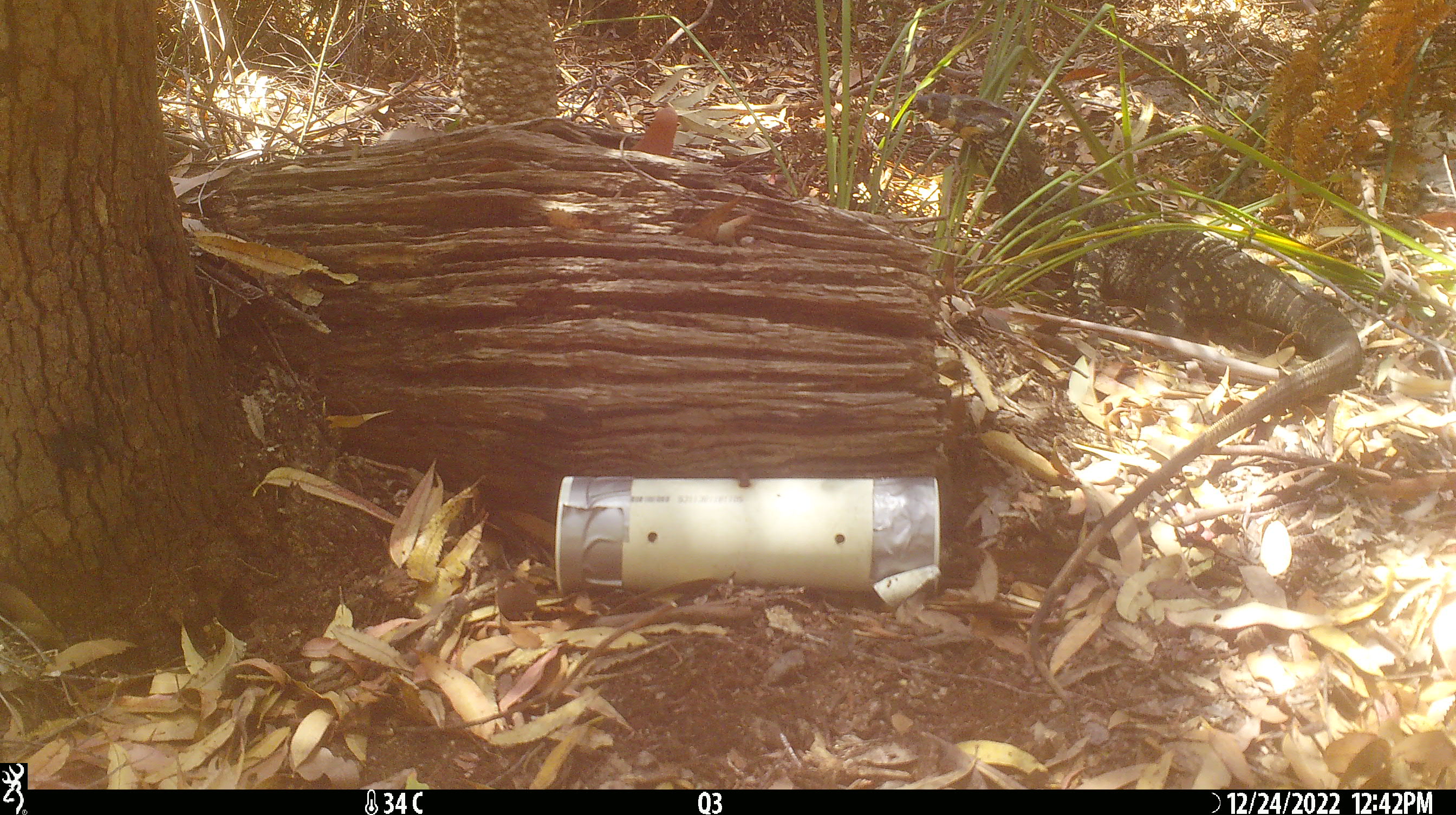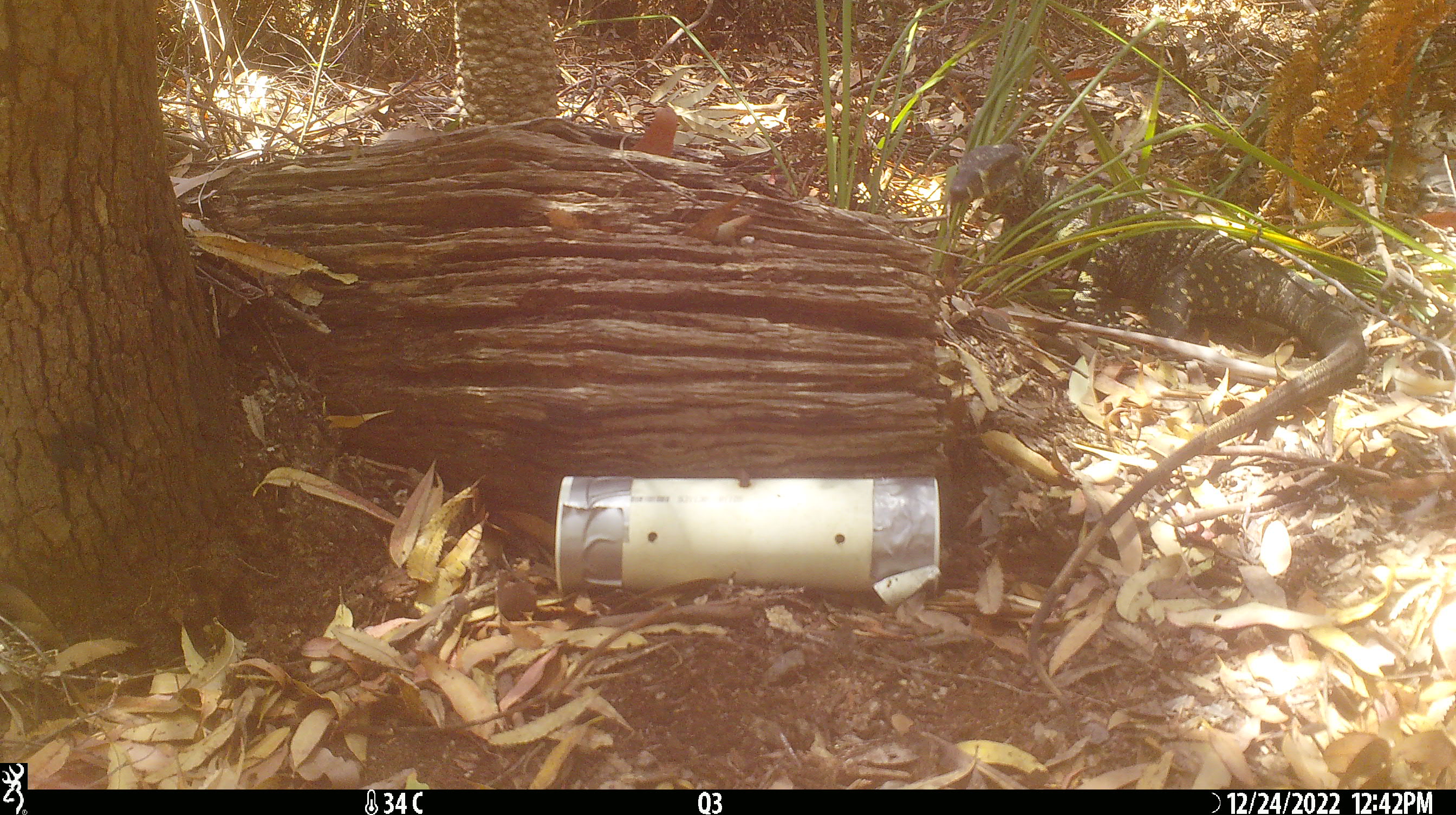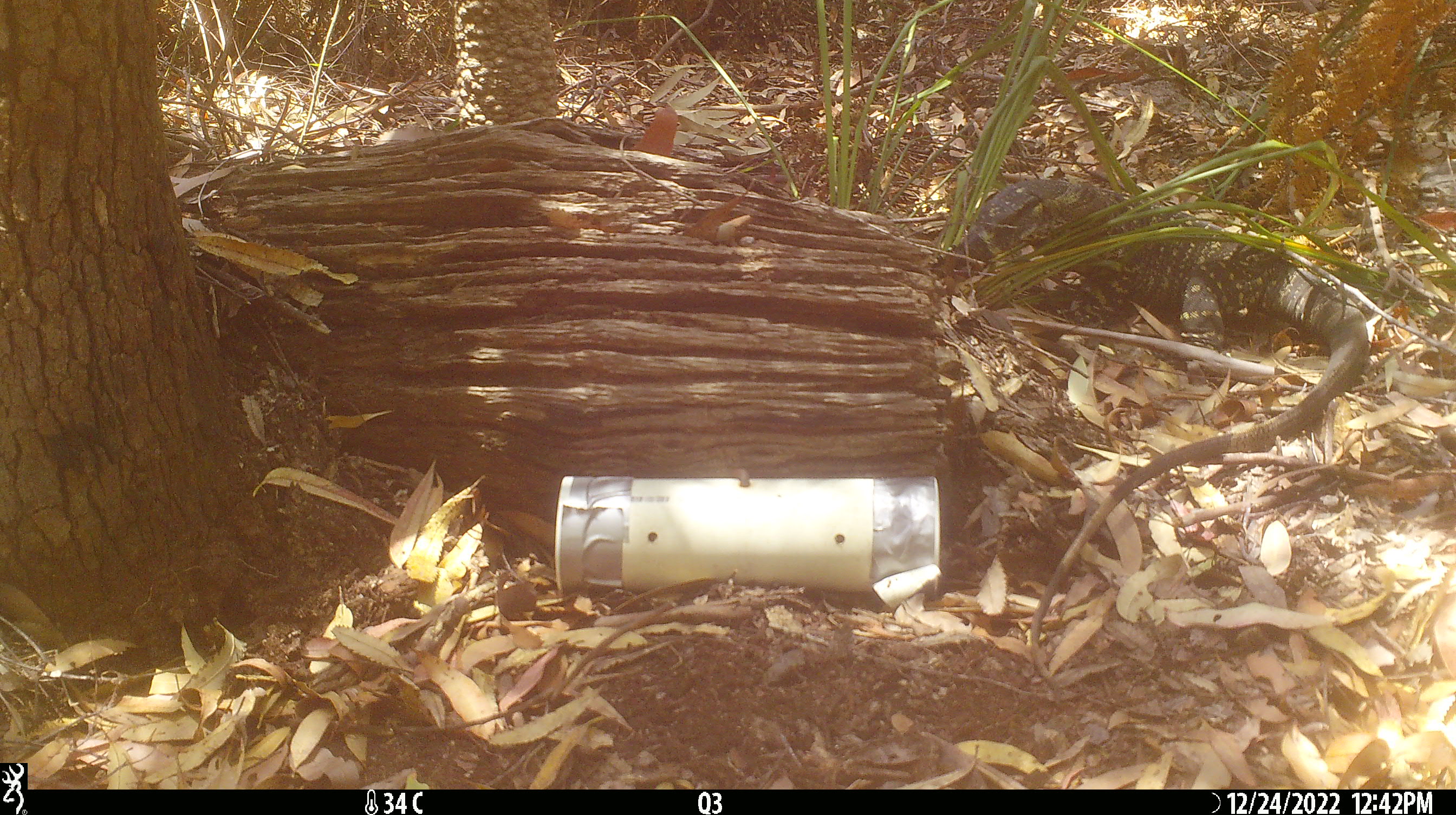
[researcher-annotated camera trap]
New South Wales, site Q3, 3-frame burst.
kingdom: Animalia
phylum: Chordata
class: Reptilia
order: Squamata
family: Varanidae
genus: Varanus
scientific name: Varanus varius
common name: lace monitor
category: goanna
Goanna (lace monitor) (Varanus varius).